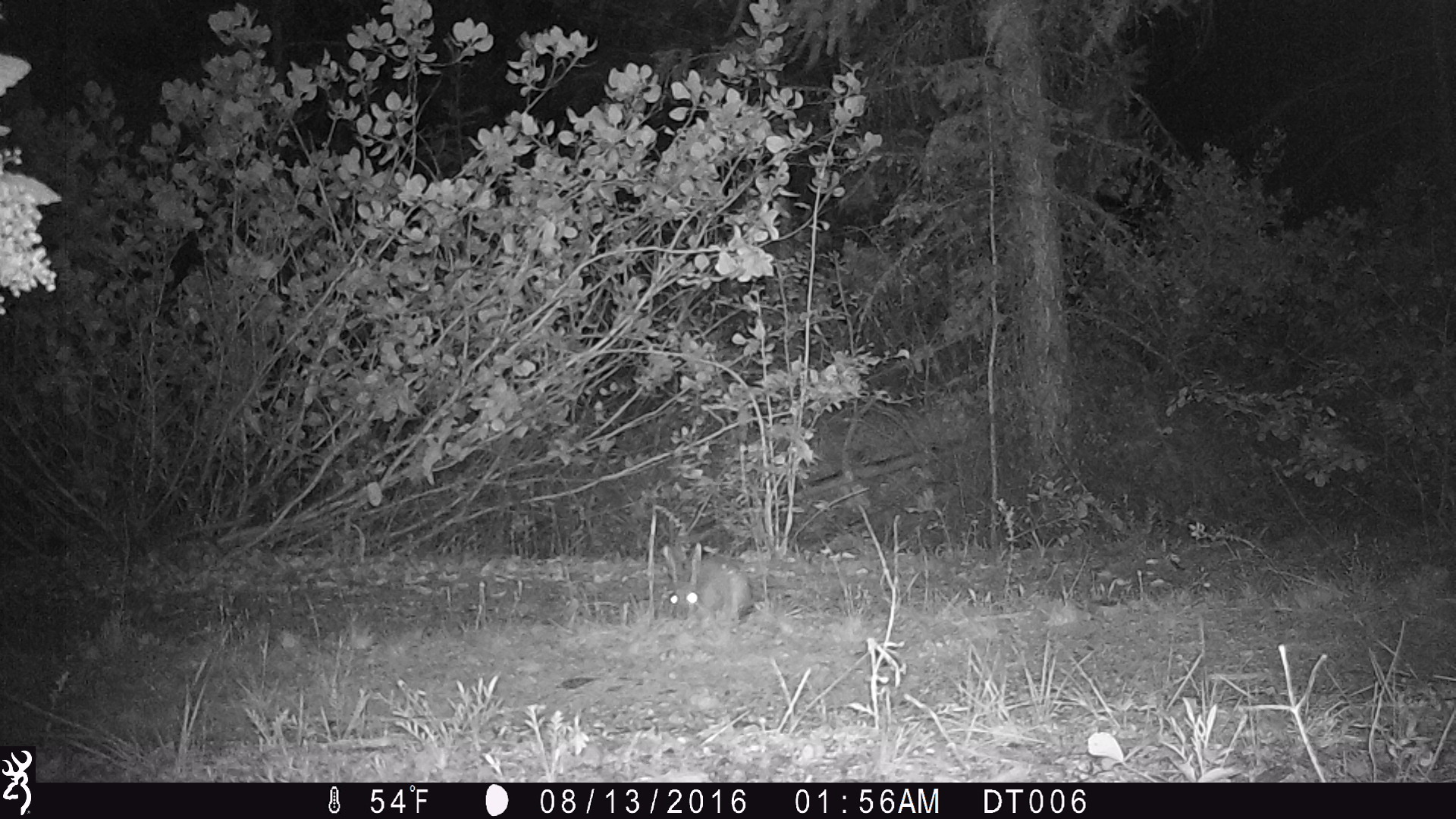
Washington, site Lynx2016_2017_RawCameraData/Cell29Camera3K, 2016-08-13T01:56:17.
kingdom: Animalia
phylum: Chordata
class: Mammalia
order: Lagomorpha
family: Leporidae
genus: Lepus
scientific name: Lepus americanus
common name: snowshoe hare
Lepus americanus (snowshoe hare). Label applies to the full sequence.